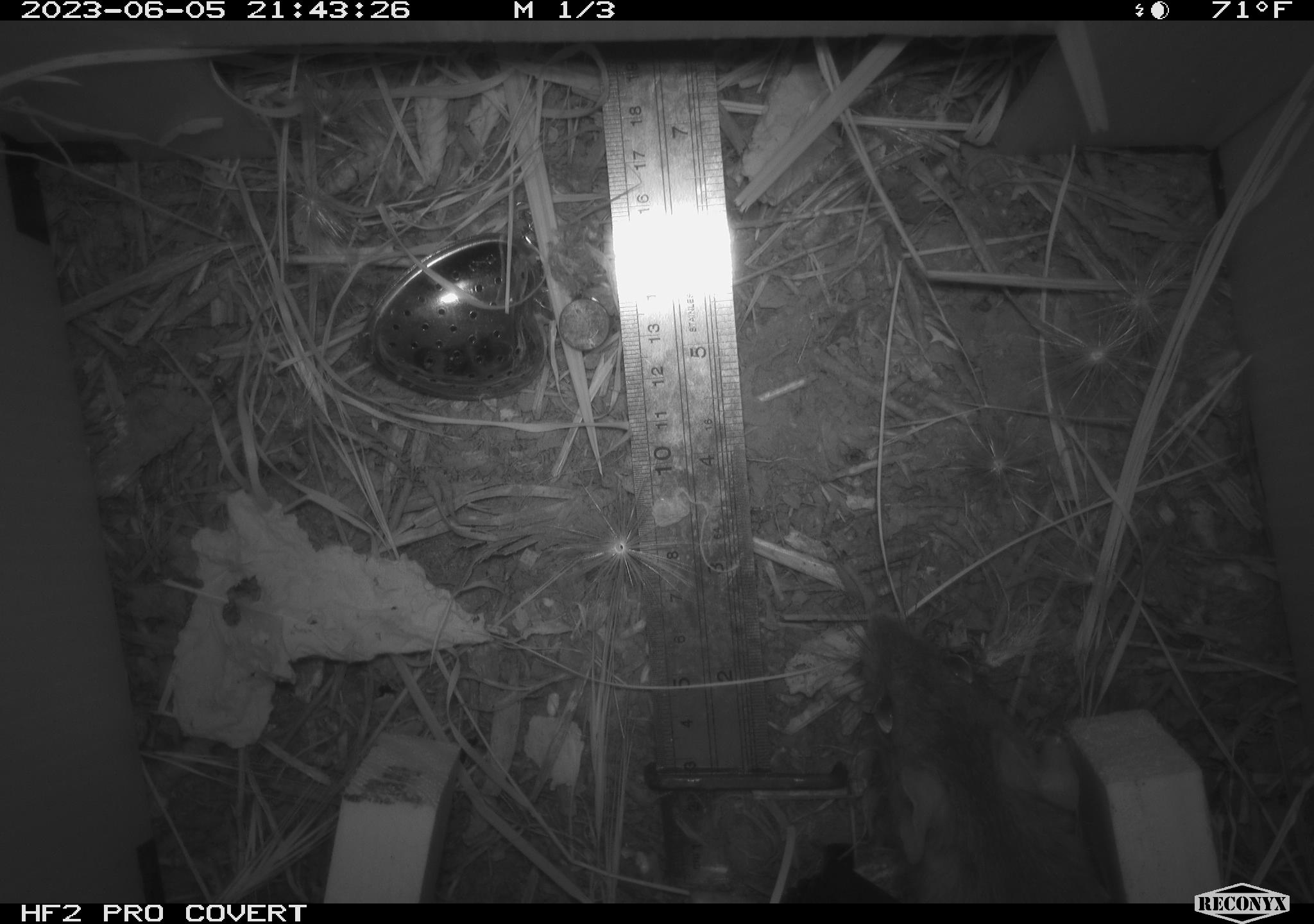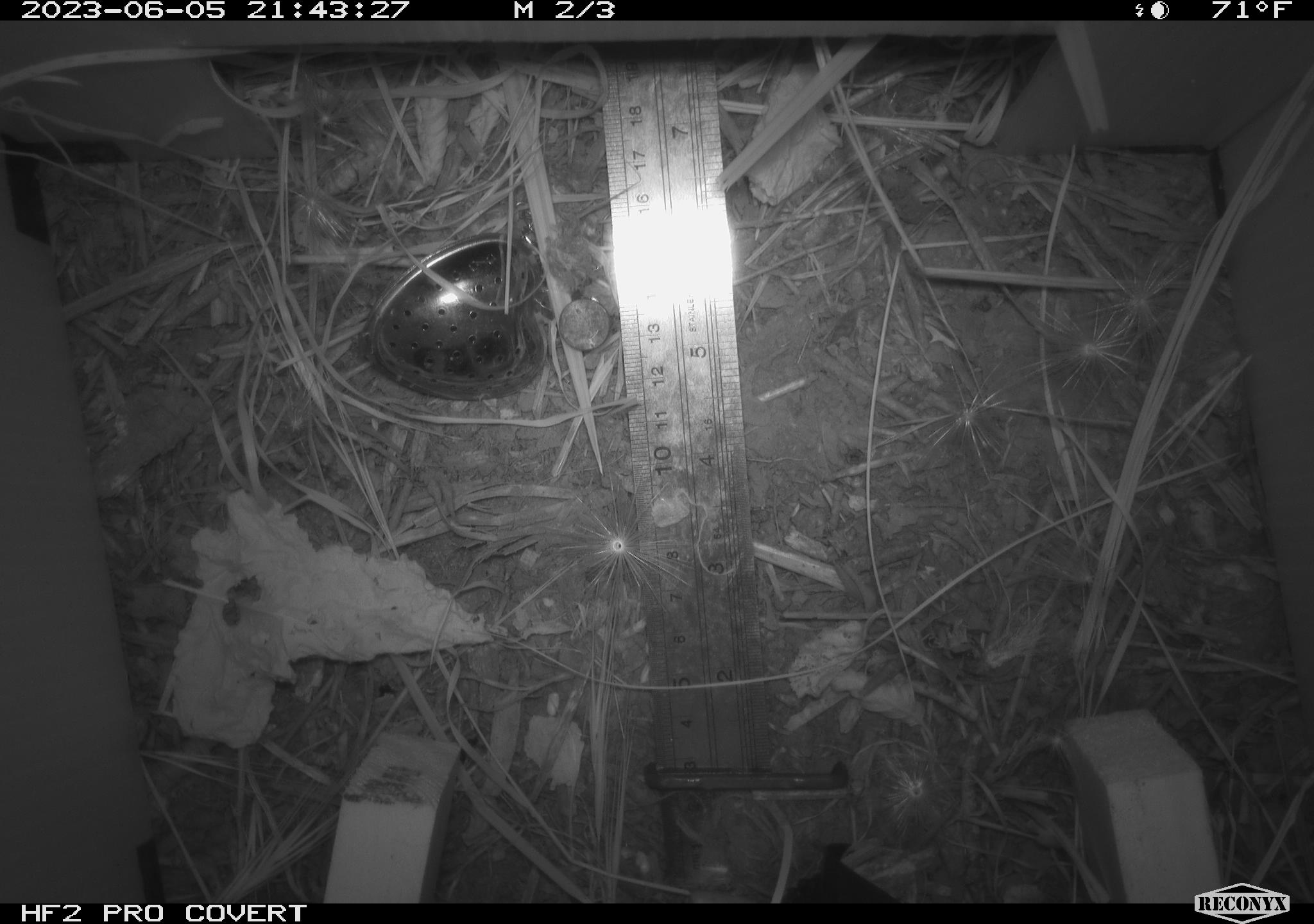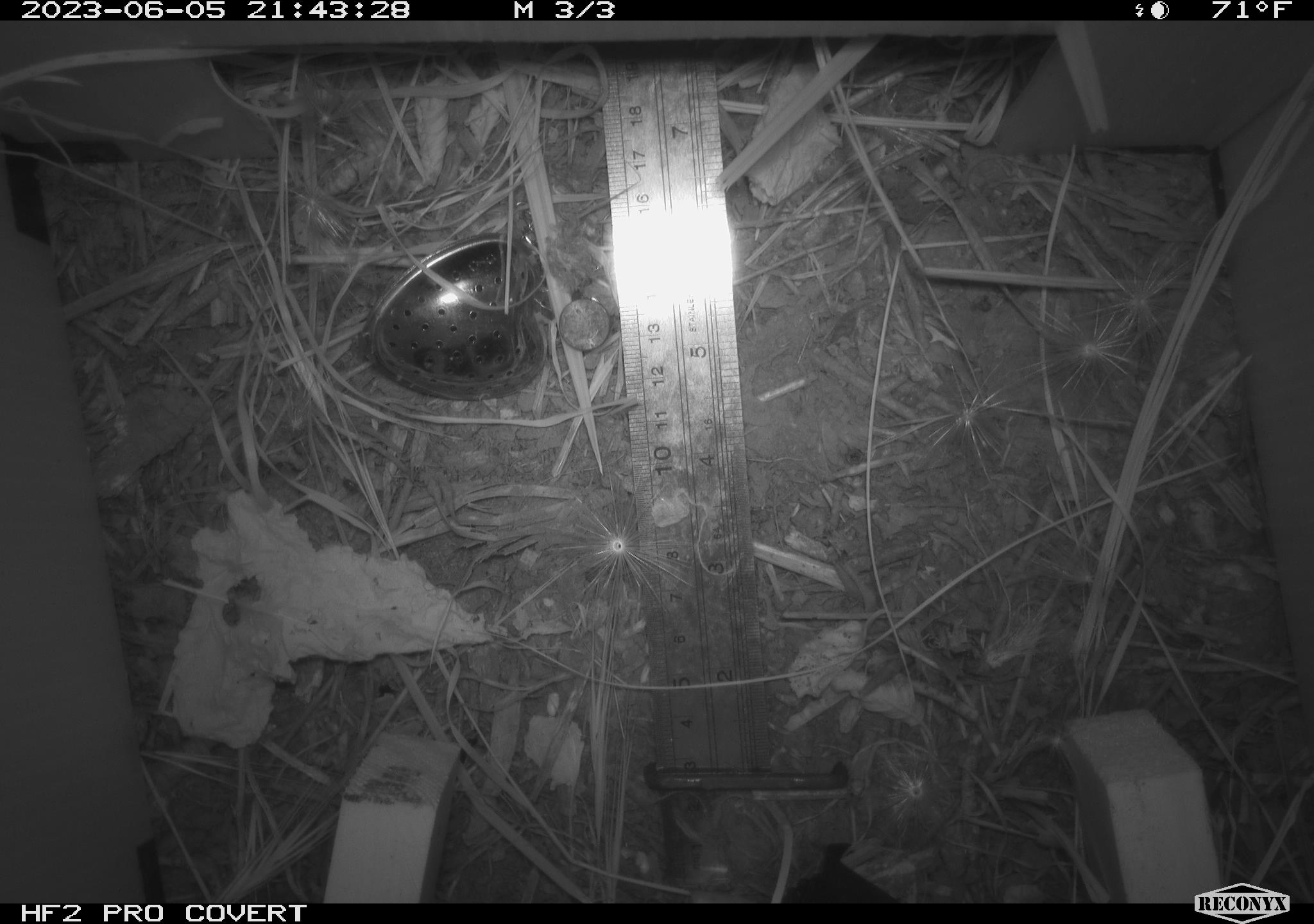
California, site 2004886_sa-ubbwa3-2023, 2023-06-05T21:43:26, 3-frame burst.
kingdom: Animalia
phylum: Chordata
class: Mammalia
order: Rodentia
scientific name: Rodentia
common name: mouse species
Mouse species (Rodentia).